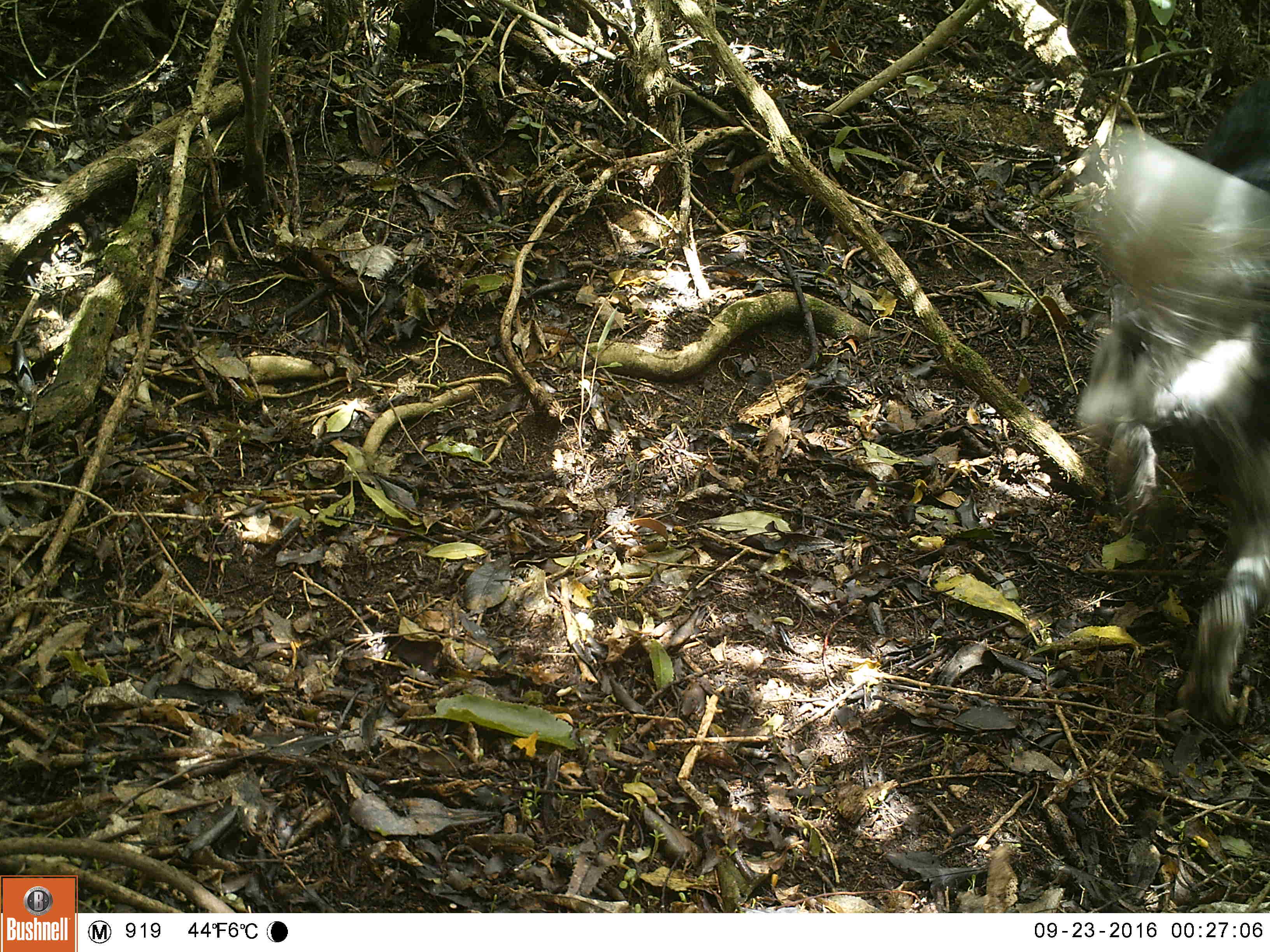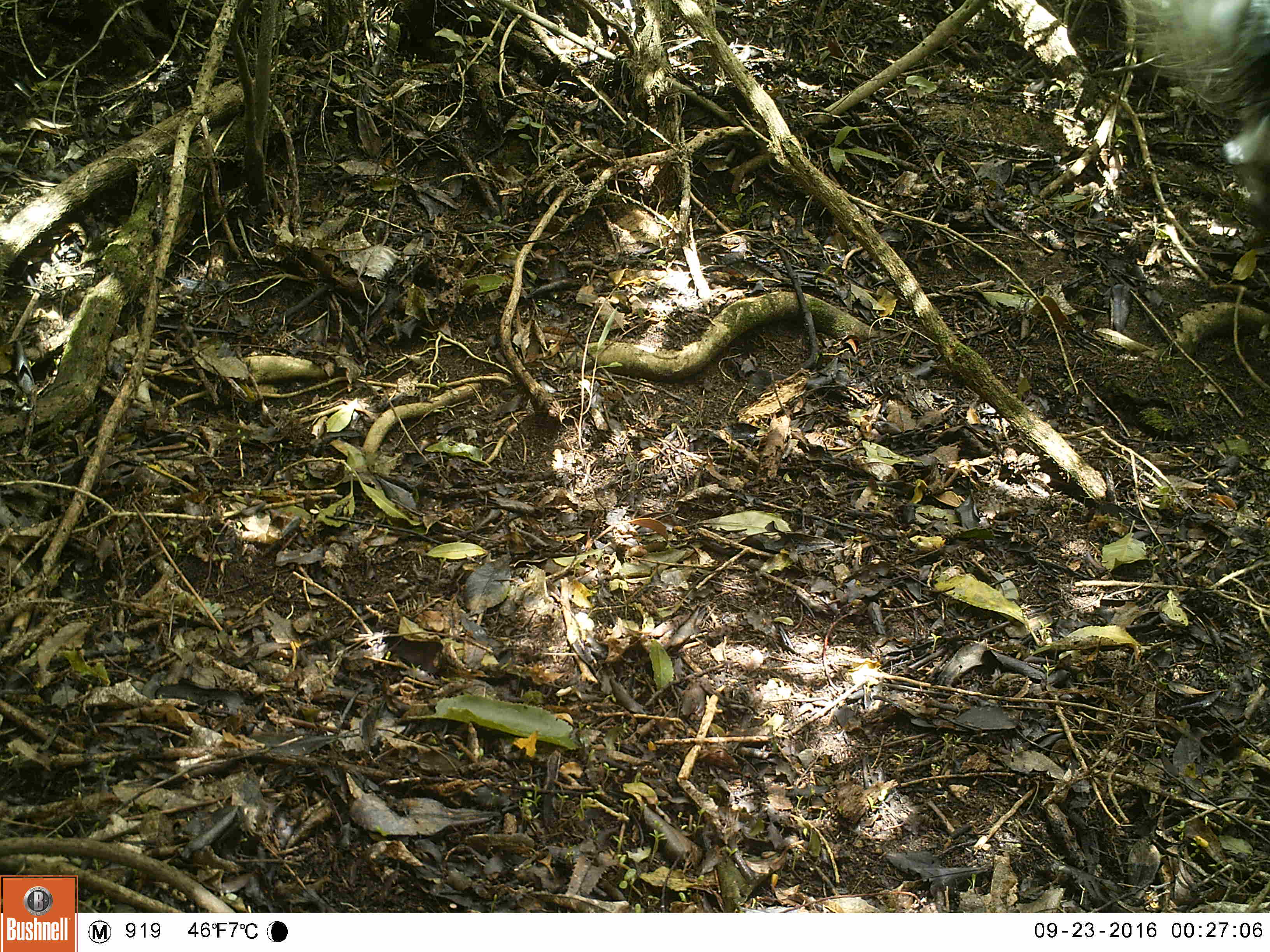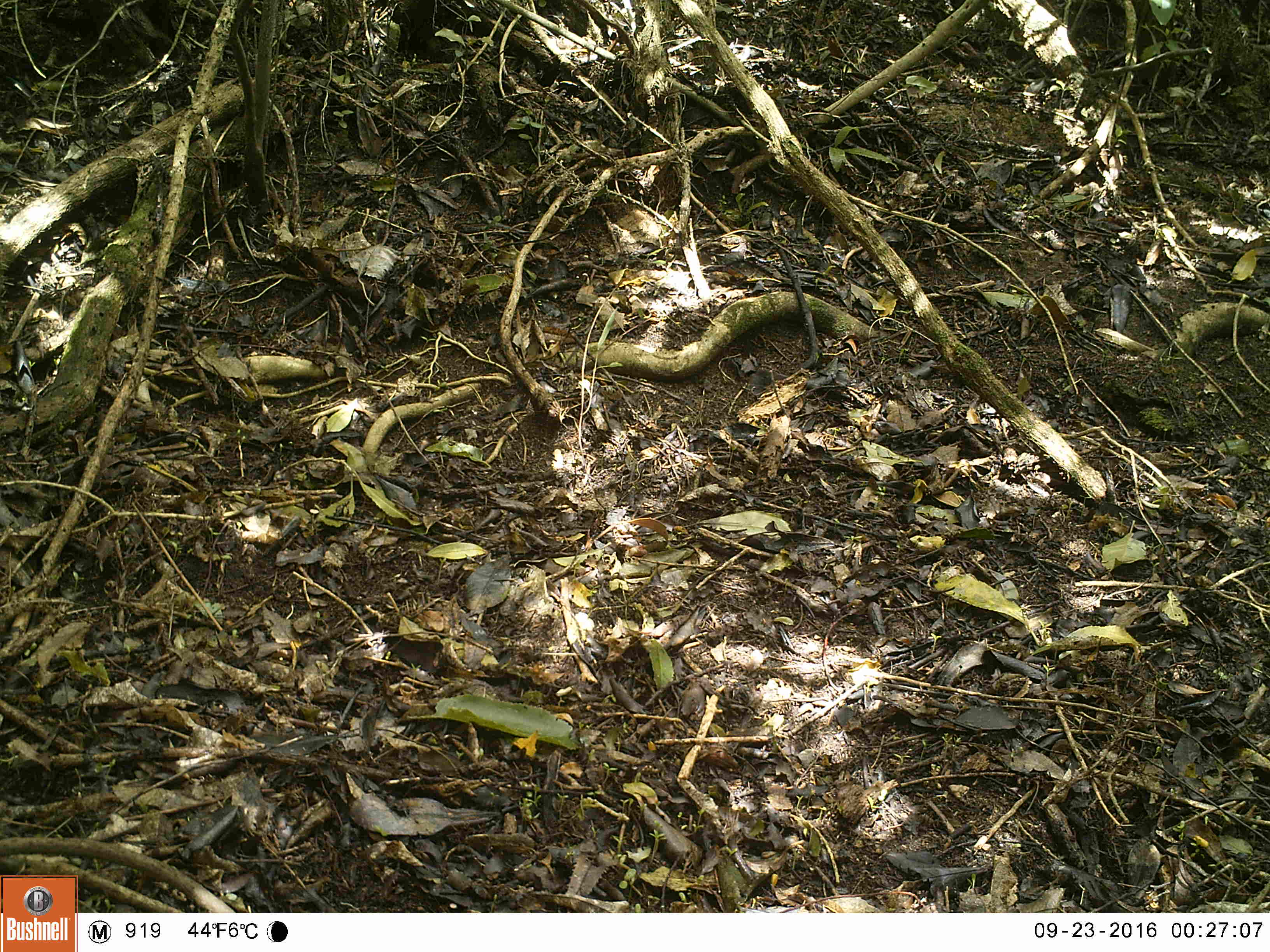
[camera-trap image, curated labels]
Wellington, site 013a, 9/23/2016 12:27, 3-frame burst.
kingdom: Animalia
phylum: Chordata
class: Mammalia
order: Carnivora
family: Canidae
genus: Canis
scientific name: Canis familiaris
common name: dog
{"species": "dog (Canis familiaris)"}